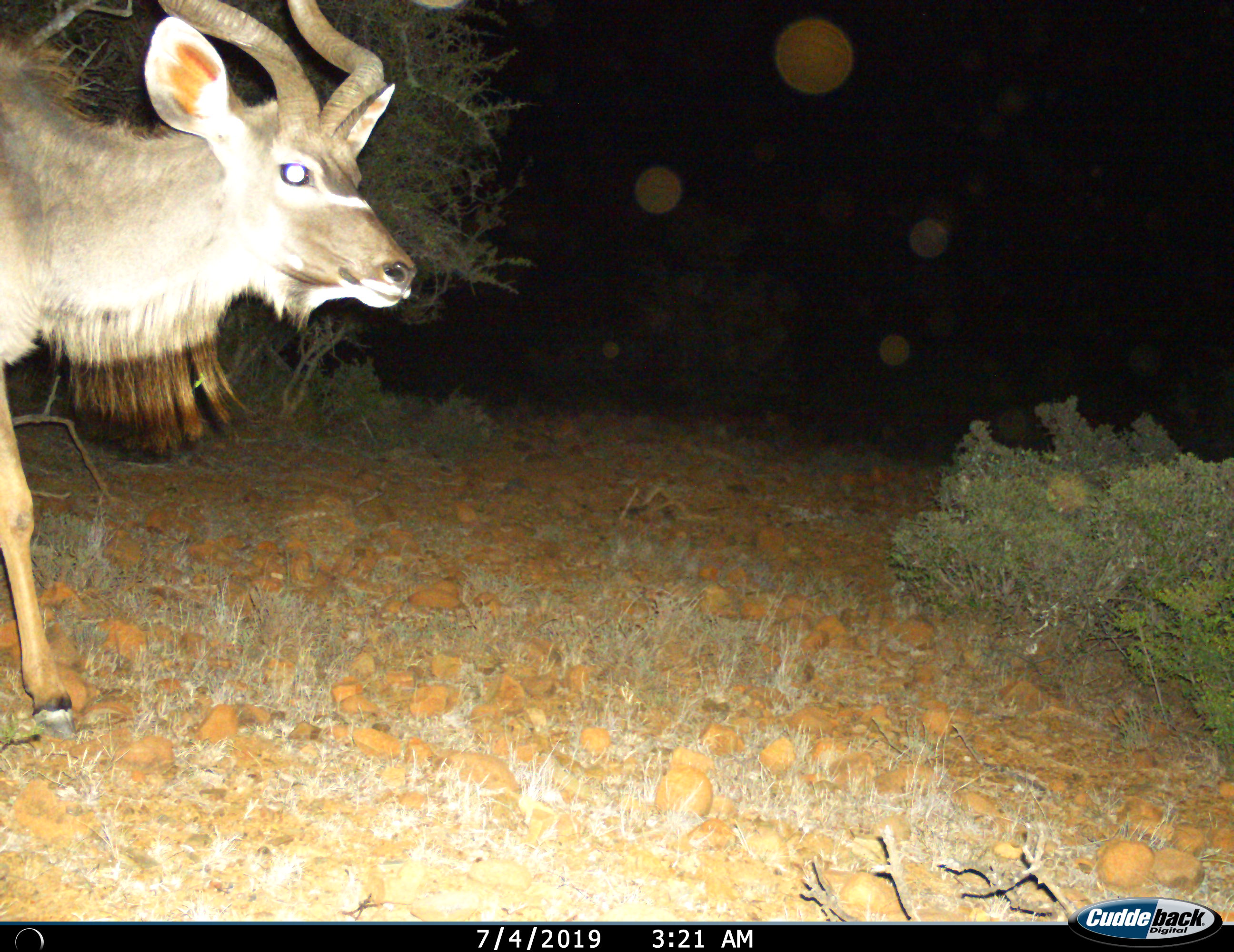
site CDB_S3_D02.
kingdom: Animalia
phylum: Chordata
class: Mammalia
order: Artiodactyla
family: Bovidae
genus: Tragelaphus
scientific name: Tragelaphus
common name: kudu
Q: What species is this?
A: Kudu (Tragelaphus).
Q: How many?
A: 1.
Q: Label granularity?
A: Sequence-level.